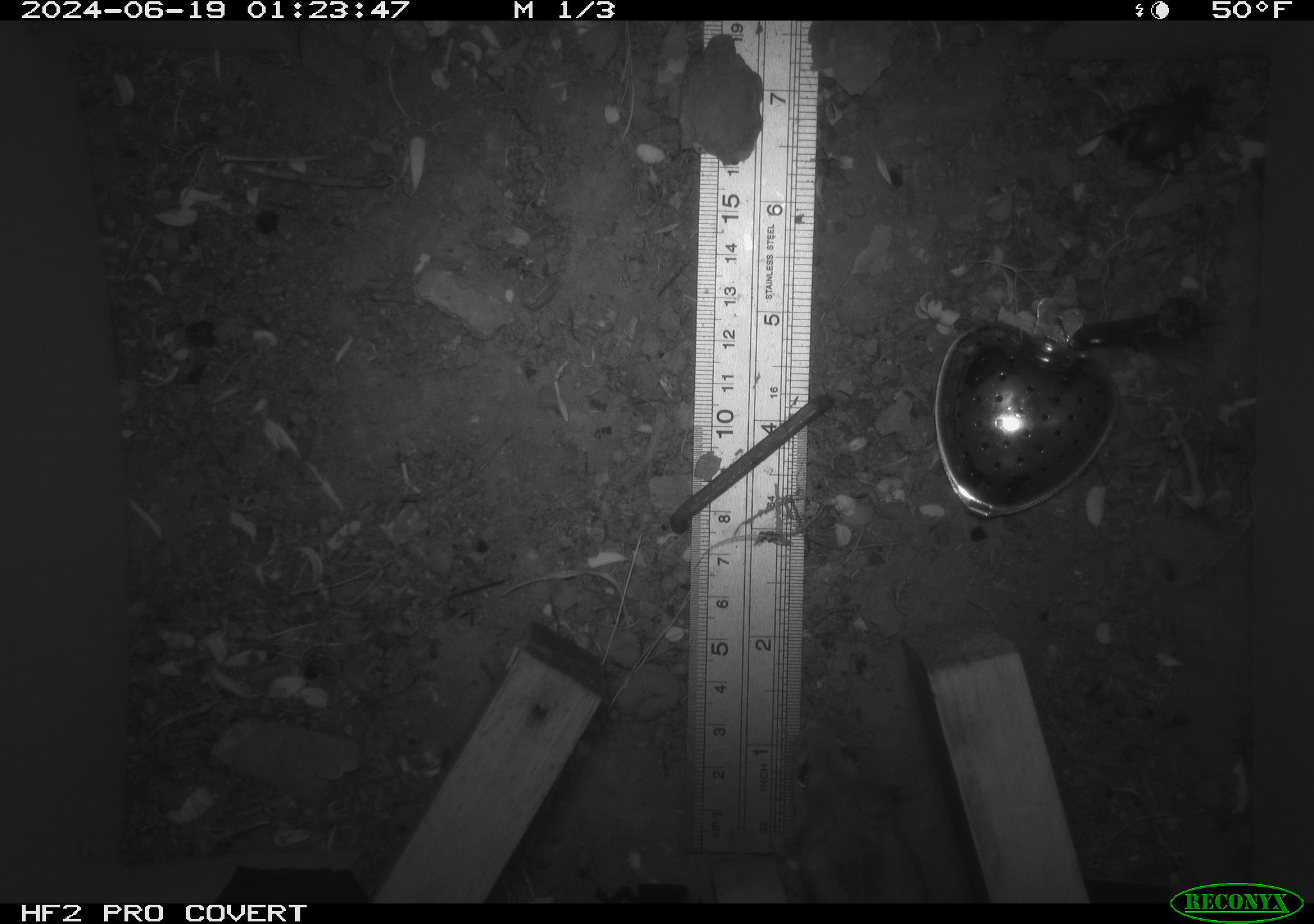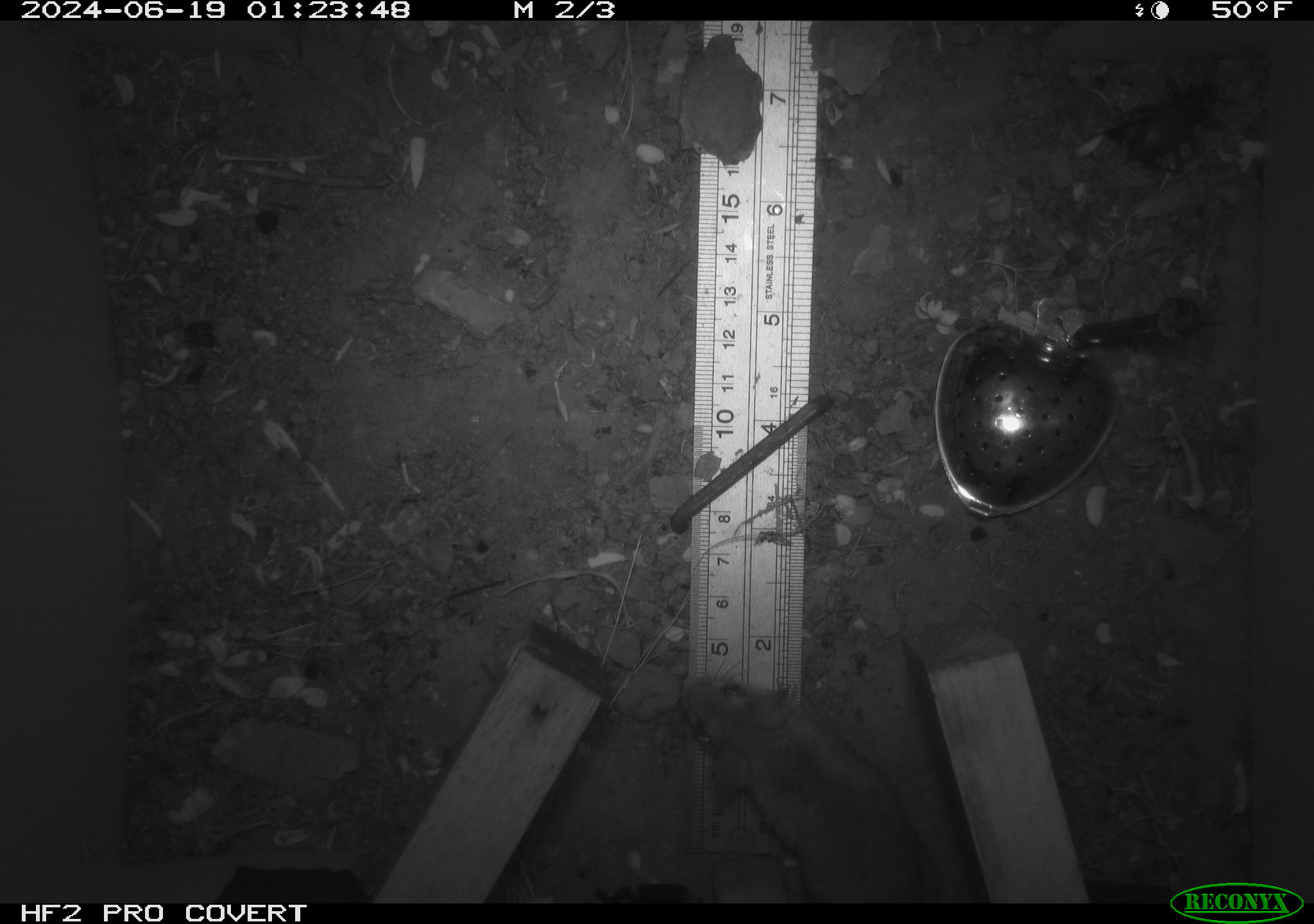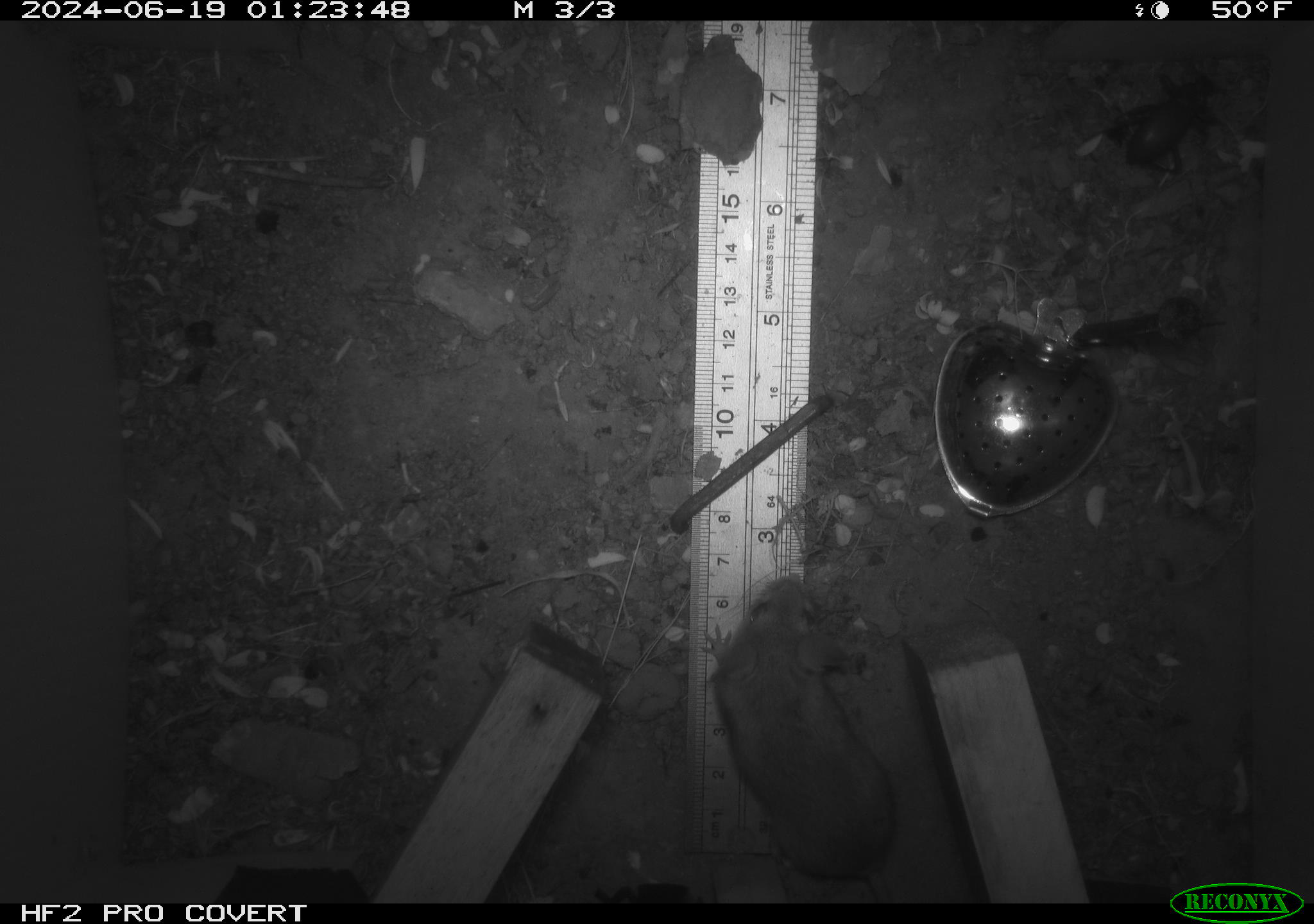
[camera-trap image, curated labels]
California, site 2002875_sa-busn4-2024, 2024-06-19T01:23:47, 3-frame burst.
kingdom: Animalia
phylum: Chordata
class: Mammalia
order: Rodentia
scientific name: Rodentia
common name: rodent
Rodent (Rodentia).